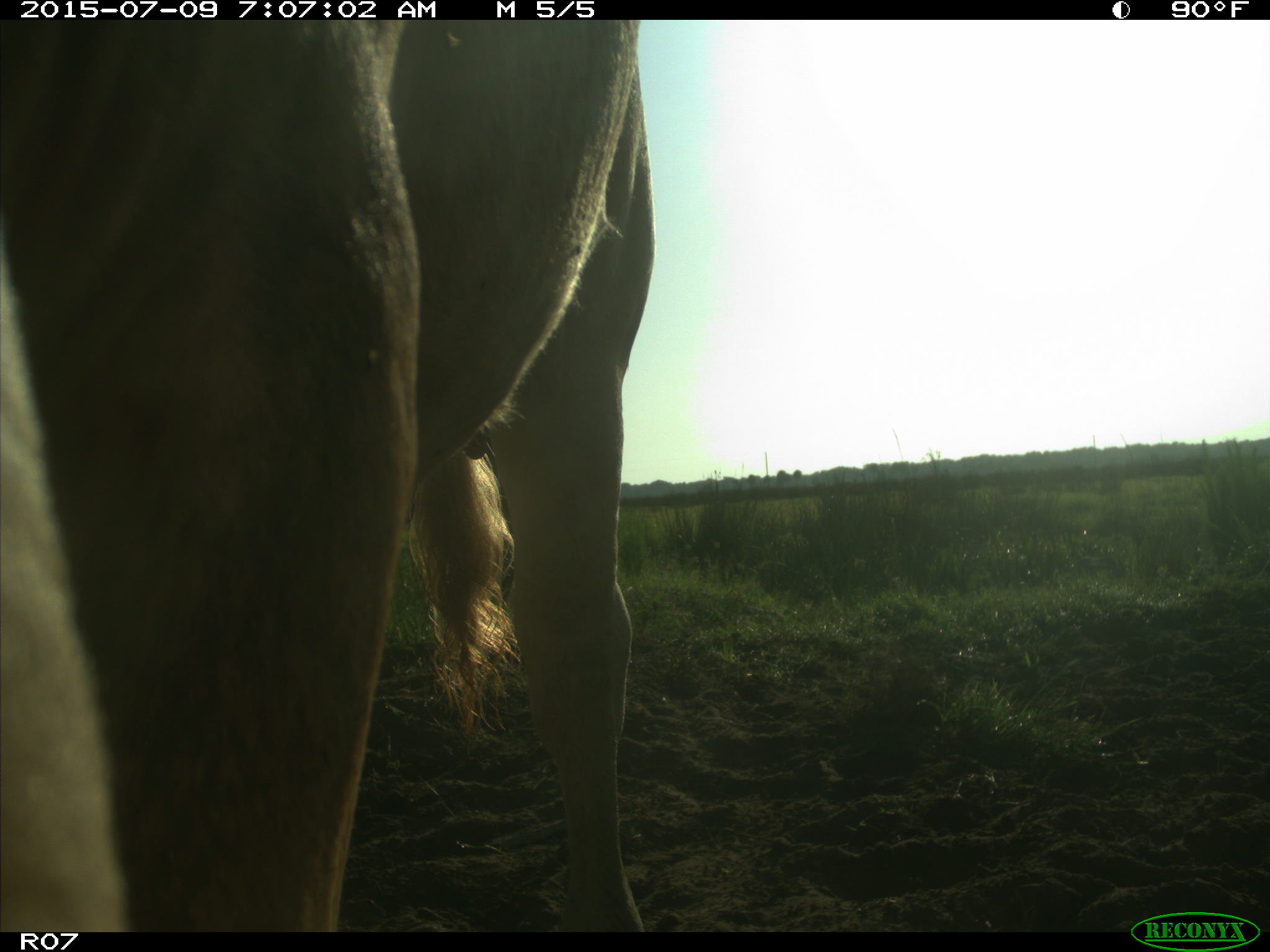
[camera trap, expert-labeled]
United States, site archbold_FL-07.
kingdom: Animalia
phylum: Chordata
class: Mammalia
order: Artiodactyla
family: Bovidae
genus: Bos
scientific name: Bos taurus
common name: domestic cow